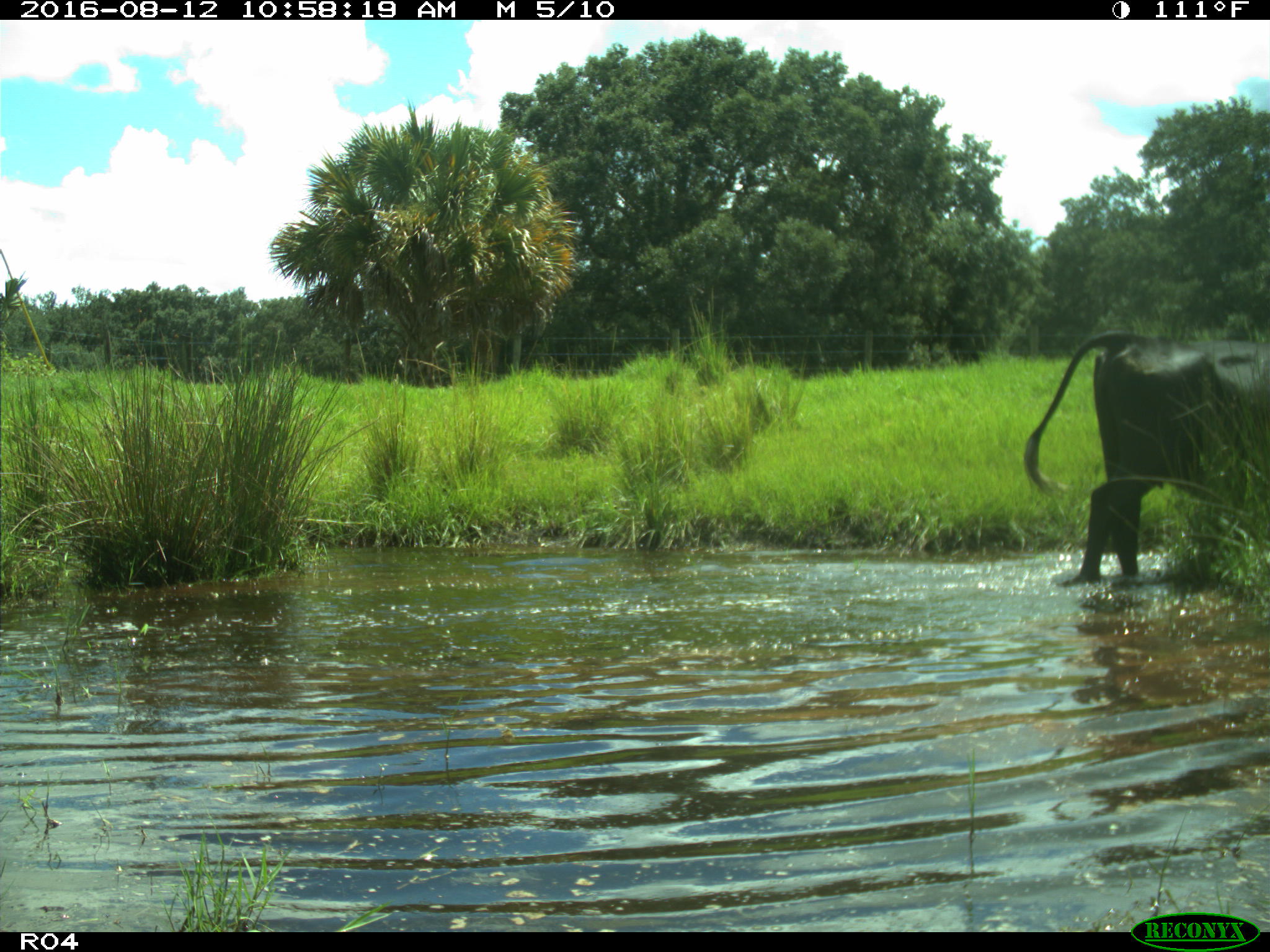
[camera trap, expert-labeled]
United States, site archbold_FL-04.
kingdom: Animalia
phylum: Chordata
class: Mammalia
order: Artiodactyla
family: Bovidae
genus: Bos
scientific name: Bos taurus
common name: domestic cow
Bos taurus (domestic cow).